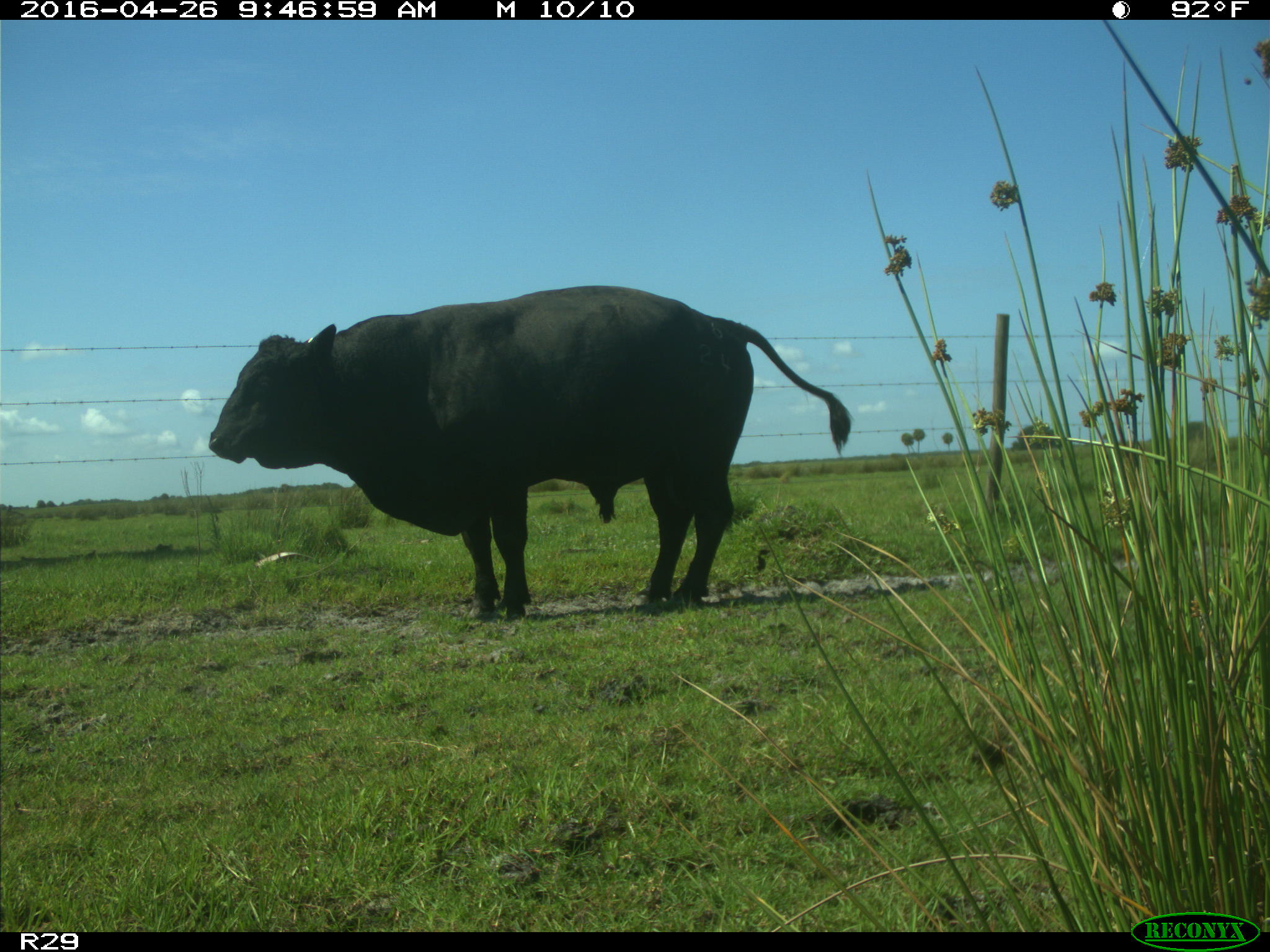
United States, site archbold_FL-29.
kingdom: Animalia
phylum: Chordata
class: Mammalia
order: Artiodactyla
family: Bovidae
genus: Bos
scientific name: Bos taurus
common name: domestic cow